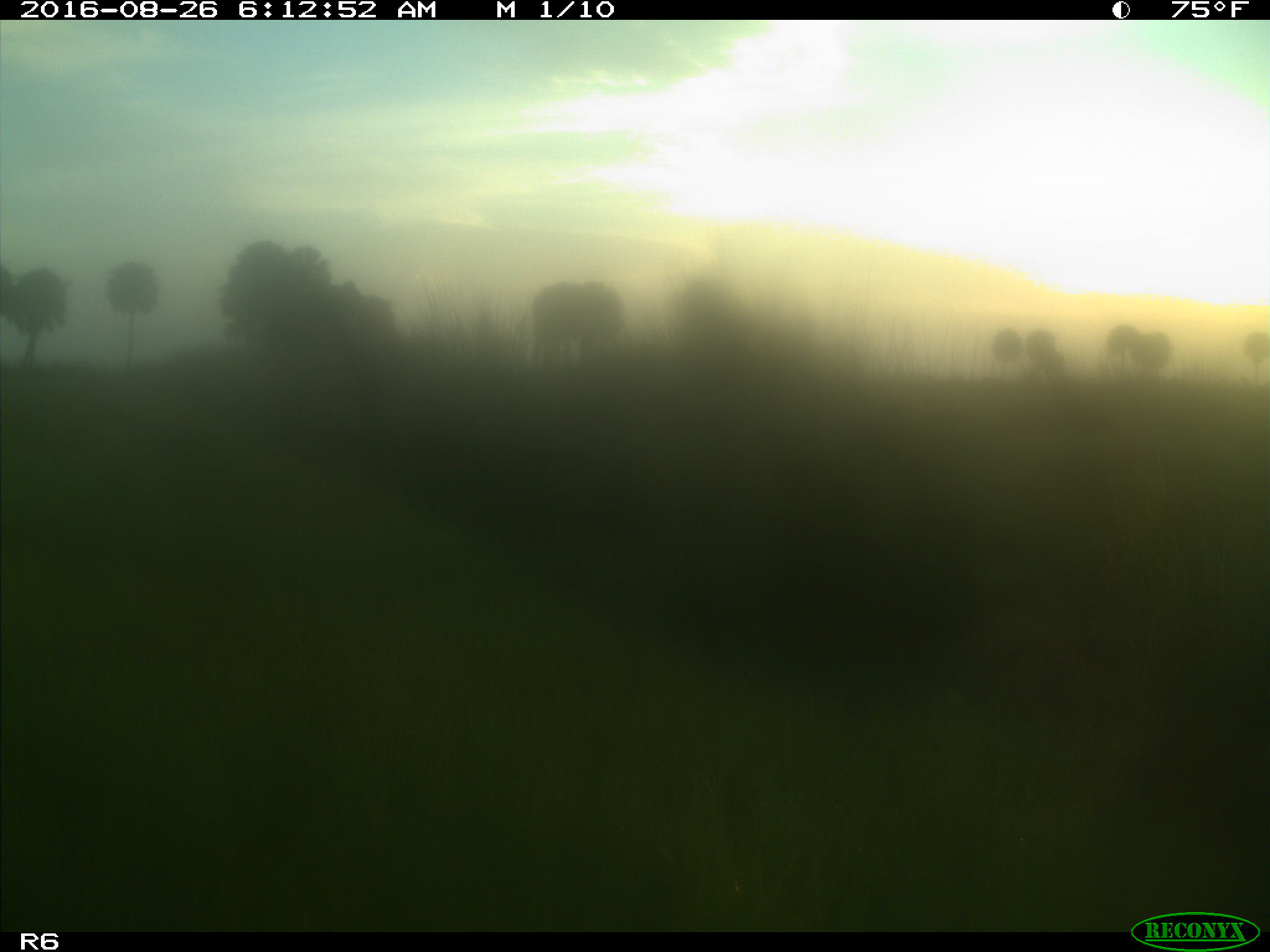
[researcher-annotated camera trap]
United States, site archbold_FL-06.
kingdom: Animalia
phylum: Chordata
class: Mammalia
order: Artiodactyla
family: Bovidae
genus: Bos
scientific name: Bos taurus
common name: domestic cow